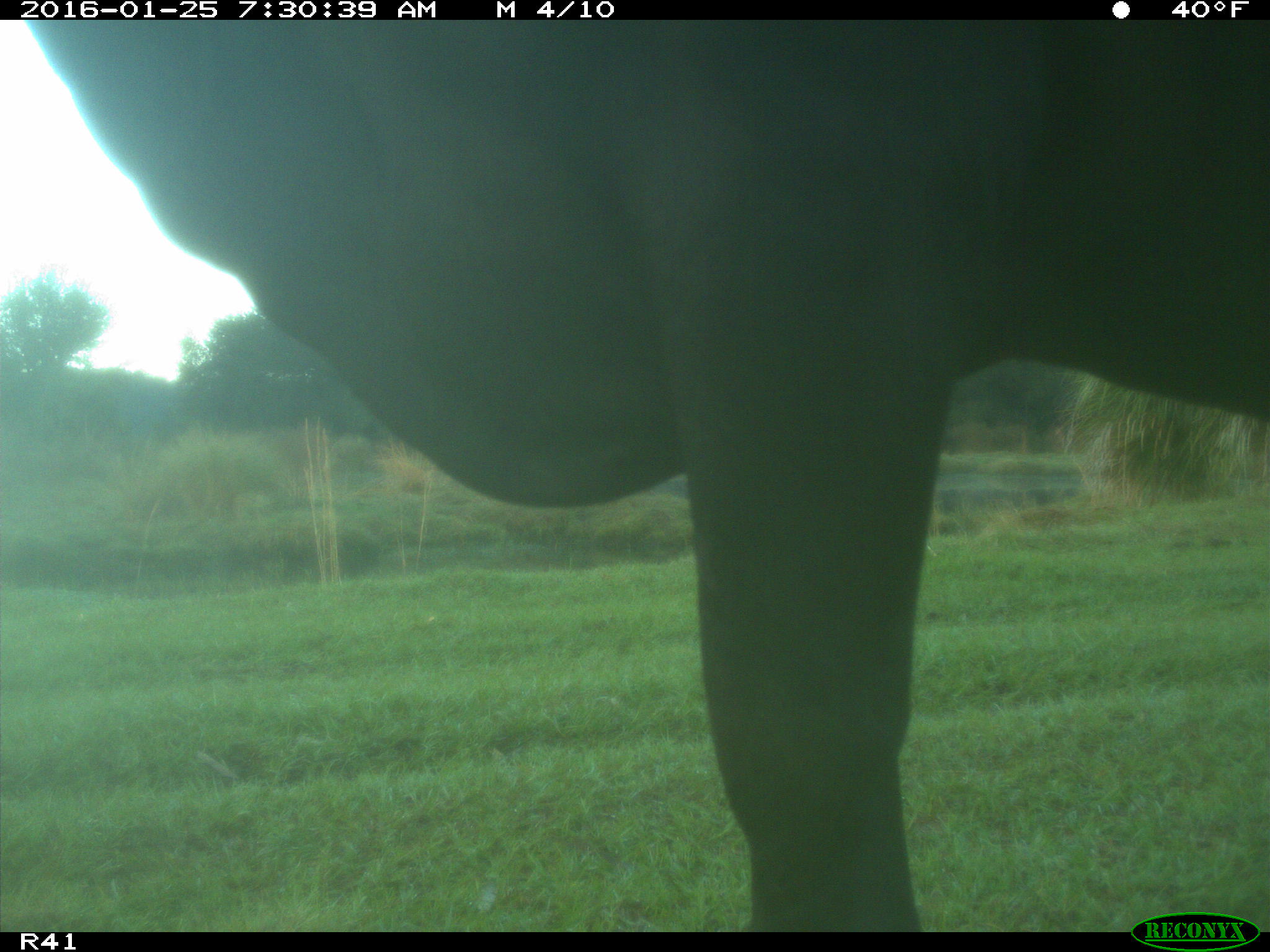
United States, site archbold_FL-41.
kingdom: Animalia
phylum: Chordata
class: Mammalia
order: Artiodactyla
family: Bovidae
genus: Bos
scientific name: Bos taurus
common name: domestic cow